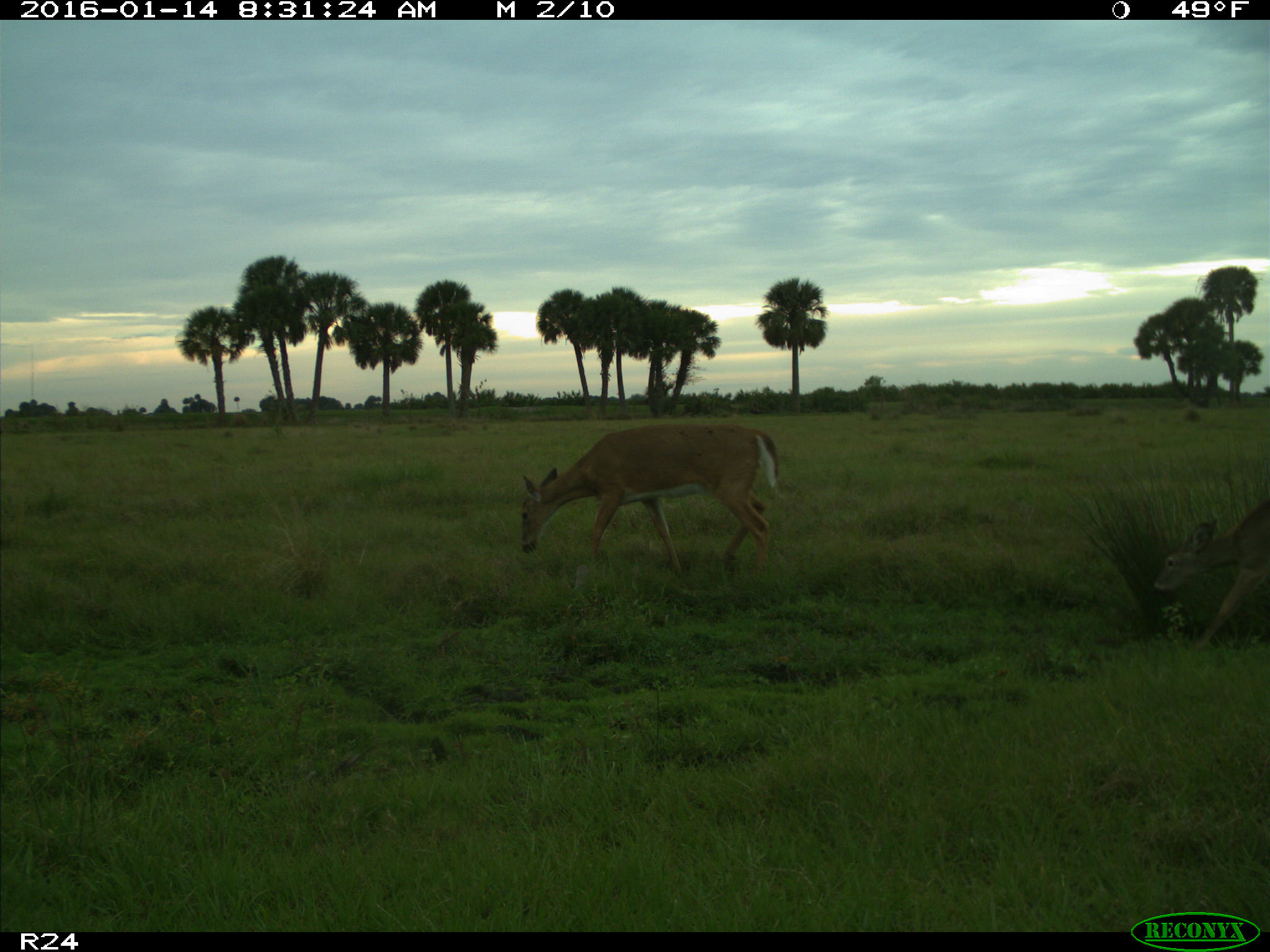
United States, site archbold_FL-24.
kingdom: Animalia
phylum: Chordata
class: Mammalia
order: Artiodactyla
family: Cervidae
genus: Odocoileus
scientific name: Odocoileus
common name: deer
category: unidentified deer